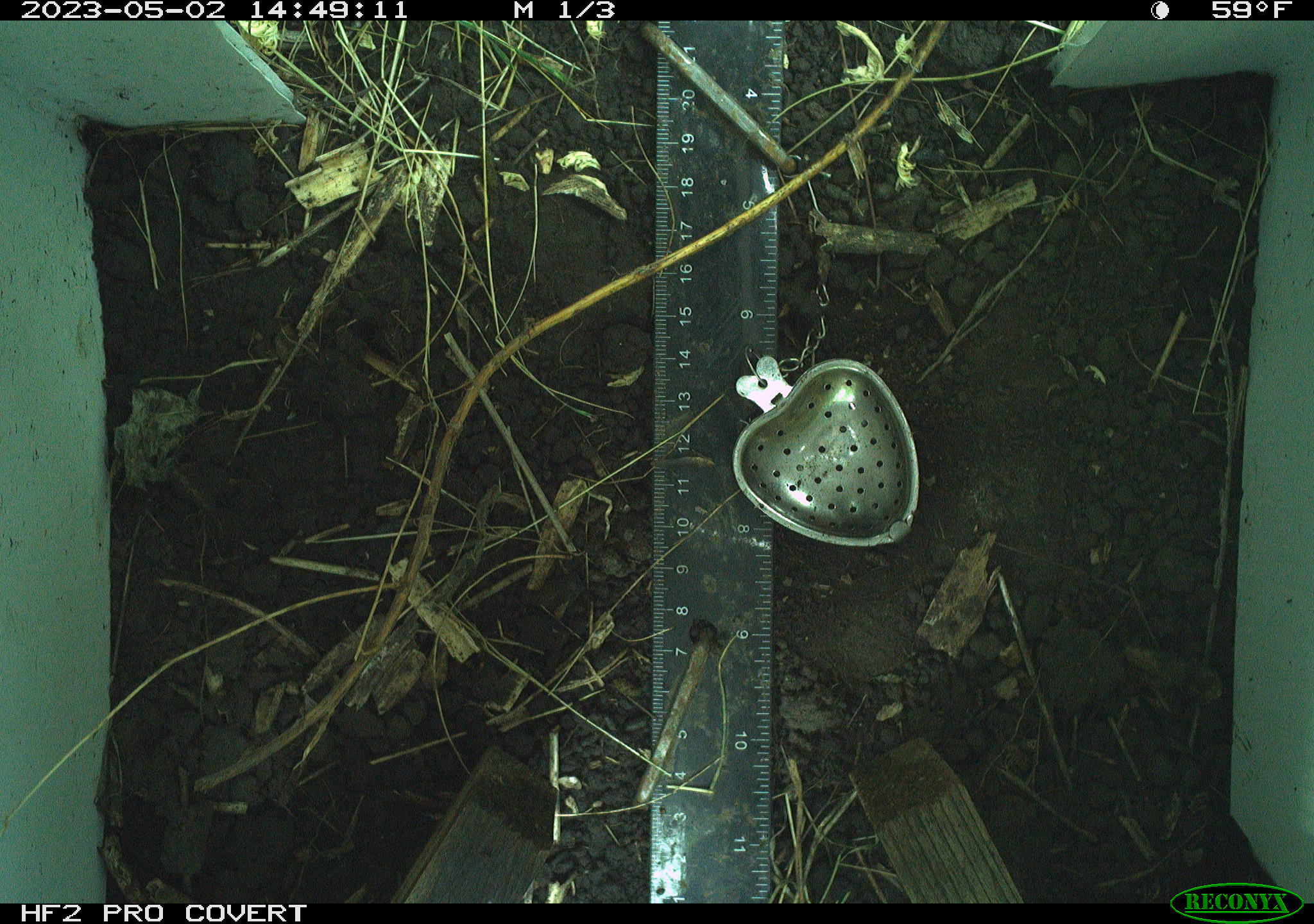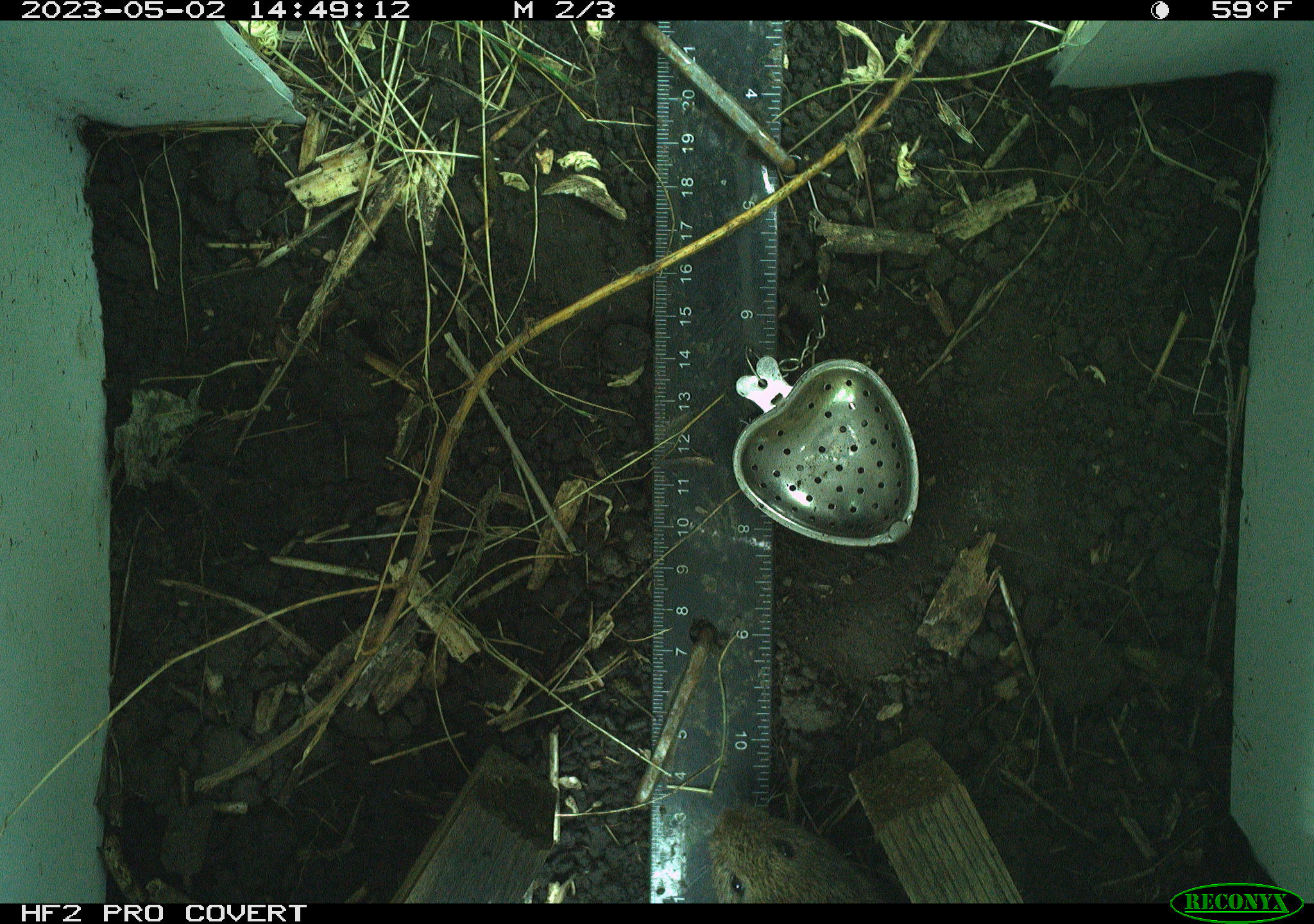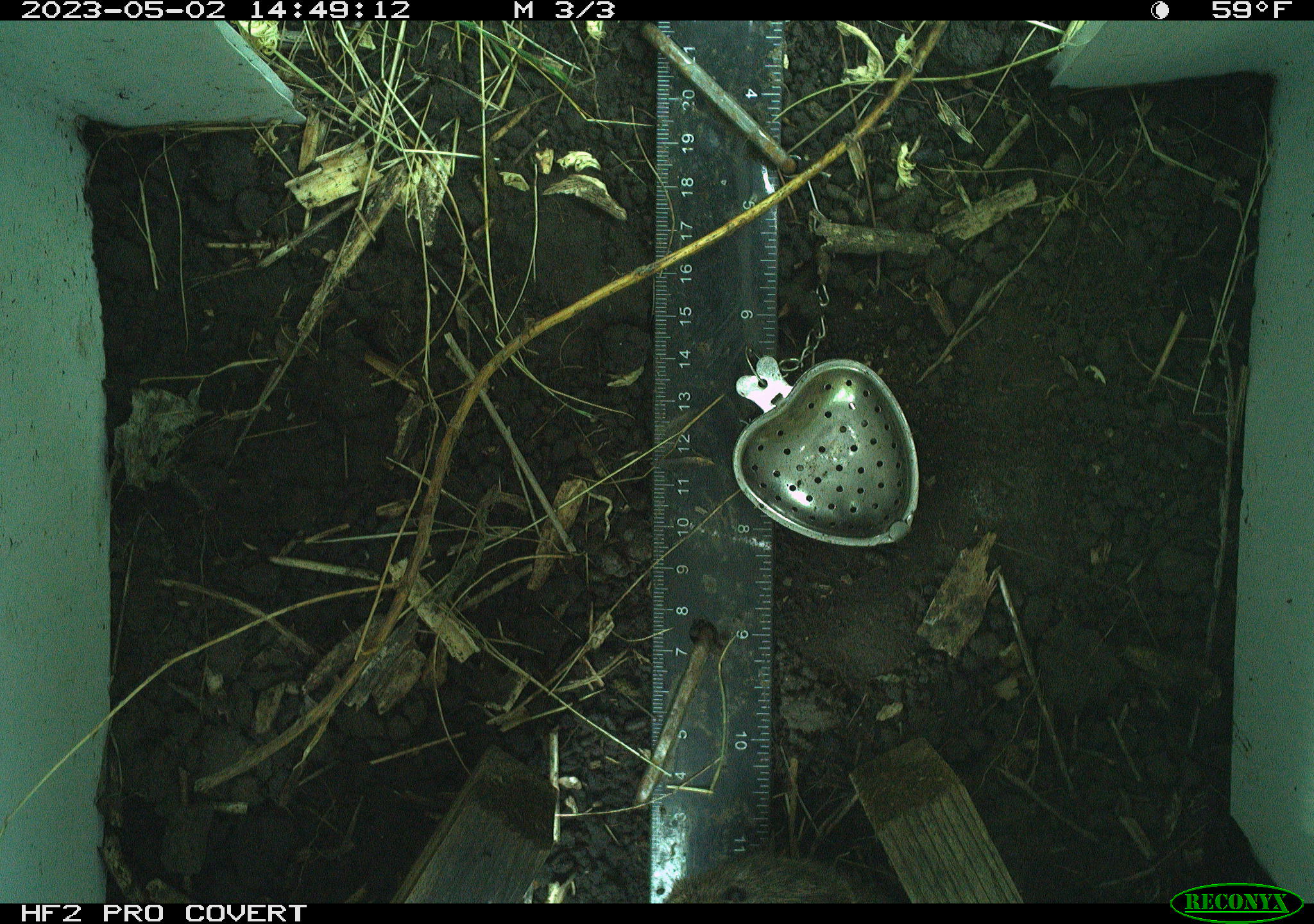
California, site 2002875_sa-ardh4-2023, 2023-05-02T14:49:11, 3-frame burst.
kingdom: Animalia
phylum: Chordata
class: Mammalia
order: Rodentia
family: Cricetidae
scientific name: Arvicolinae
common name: voles, lemmings, and muskrats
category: arvicolinae subfamily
Arvicolinae subfamily (voles, lemmings, and muskrats) (Arvicolinae).